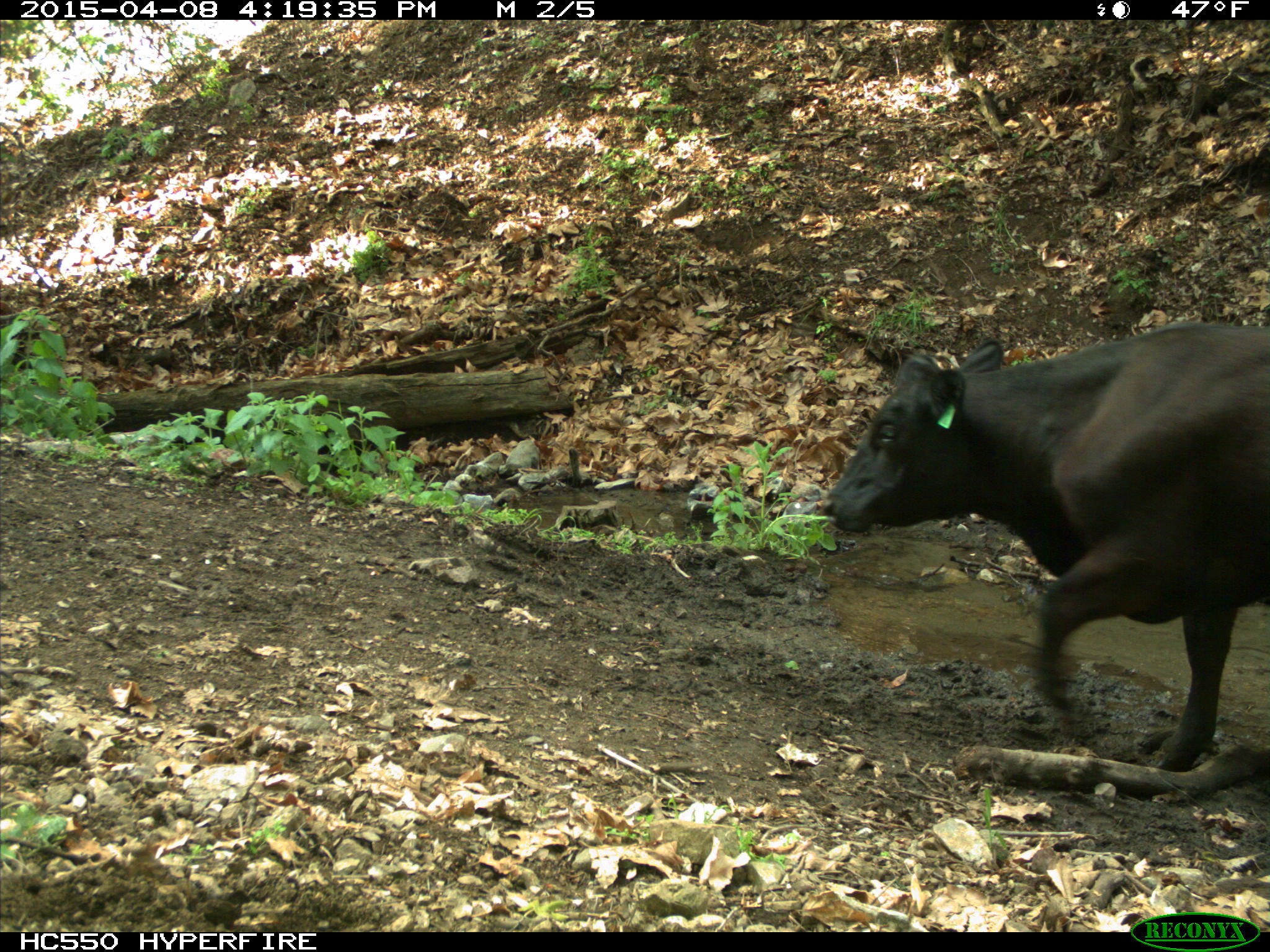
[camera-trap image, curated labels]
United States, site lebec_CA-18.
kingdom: Animalia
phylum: Chordata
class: Mammalia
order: Artiodactyla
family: Bovidae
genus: Bos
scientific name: Bos taurus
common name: domestic cow